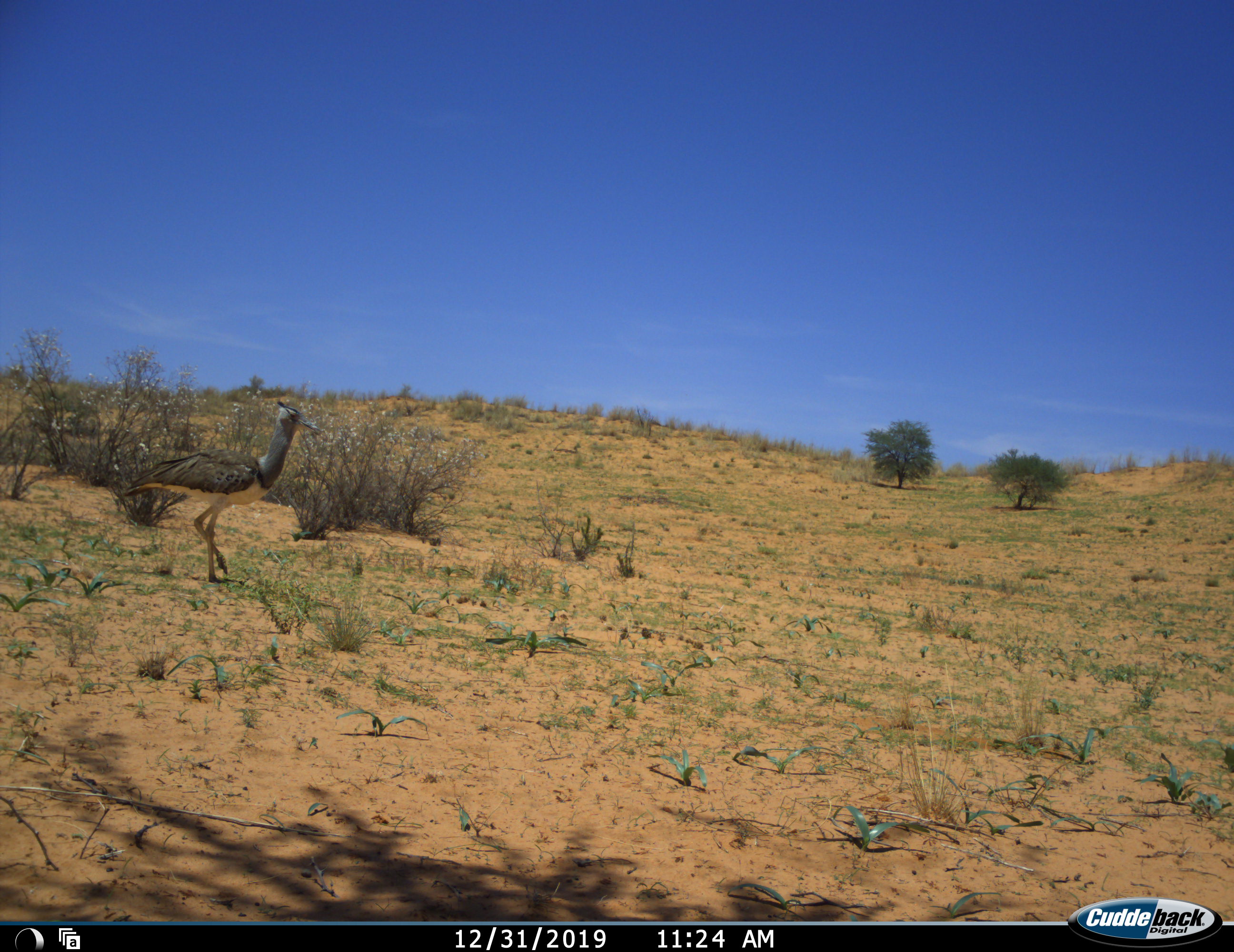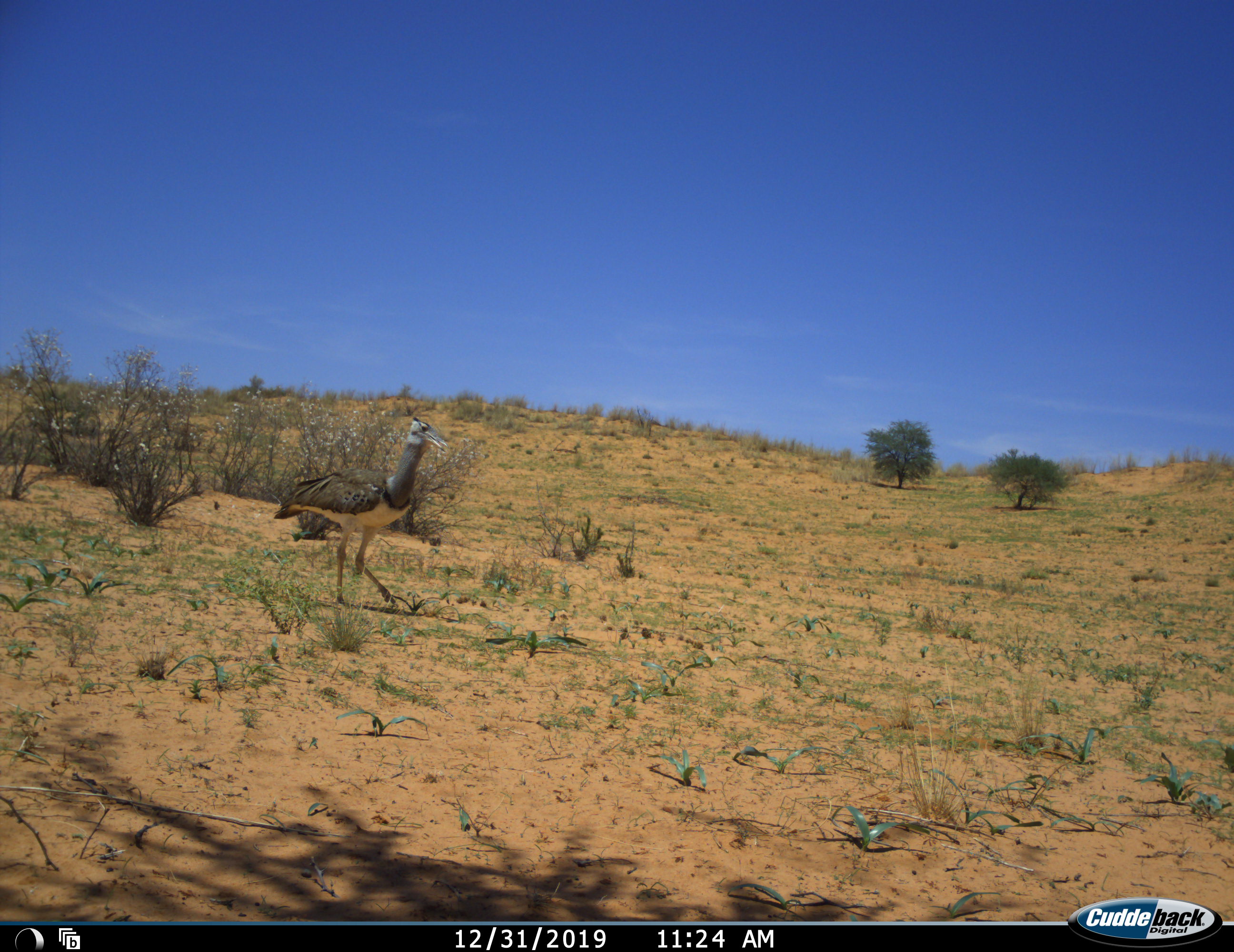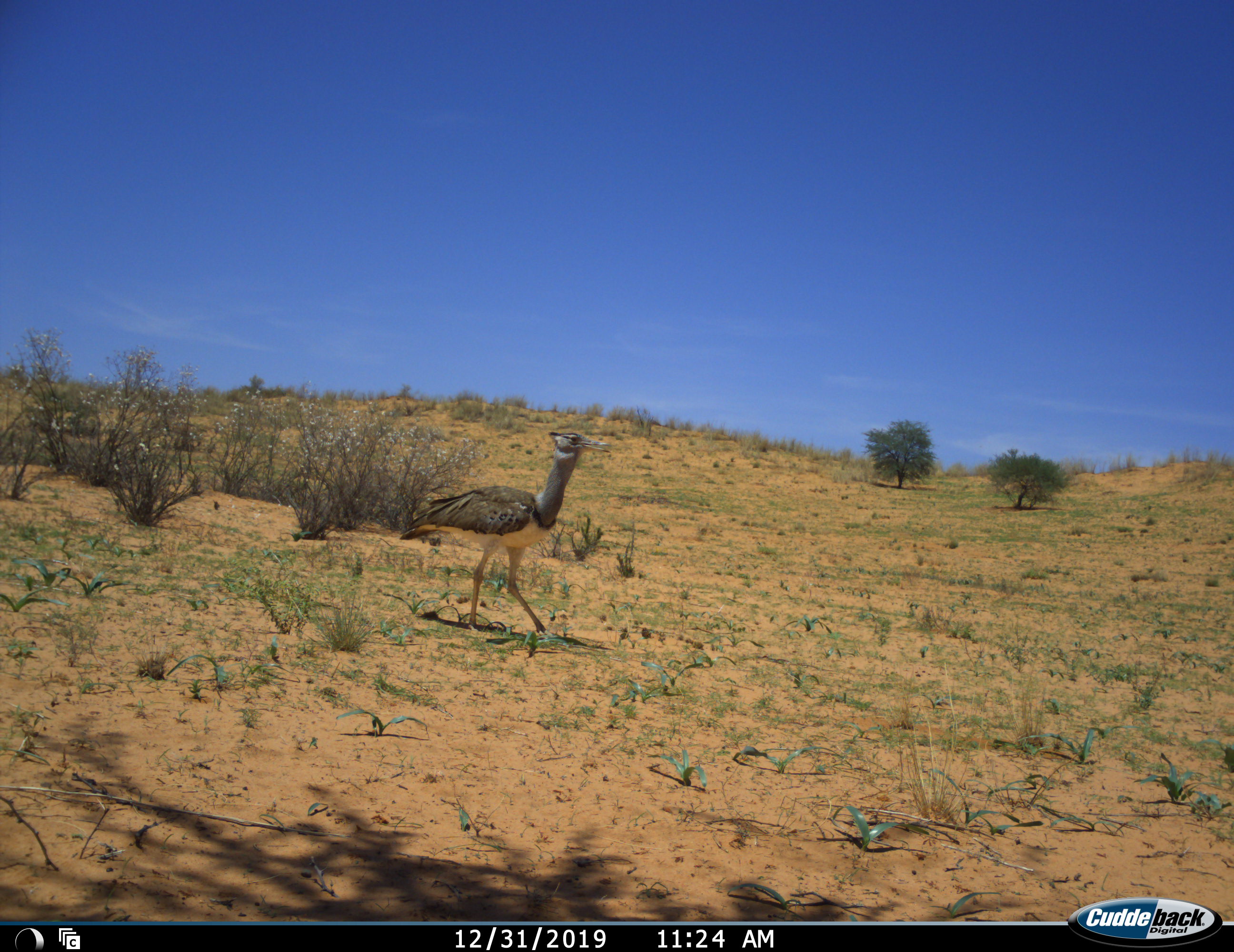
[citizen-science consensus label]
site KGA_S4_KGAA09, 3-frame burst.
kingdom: Animalia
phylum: Chordata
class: Aves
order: Otidiformes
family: Otididae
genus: Ardeotis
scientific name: Ardeotis kori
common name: kori bustard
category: bustardkori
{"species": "bustardkori (kori bustard) (Ardeotis kori)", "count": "1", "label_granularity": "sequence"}